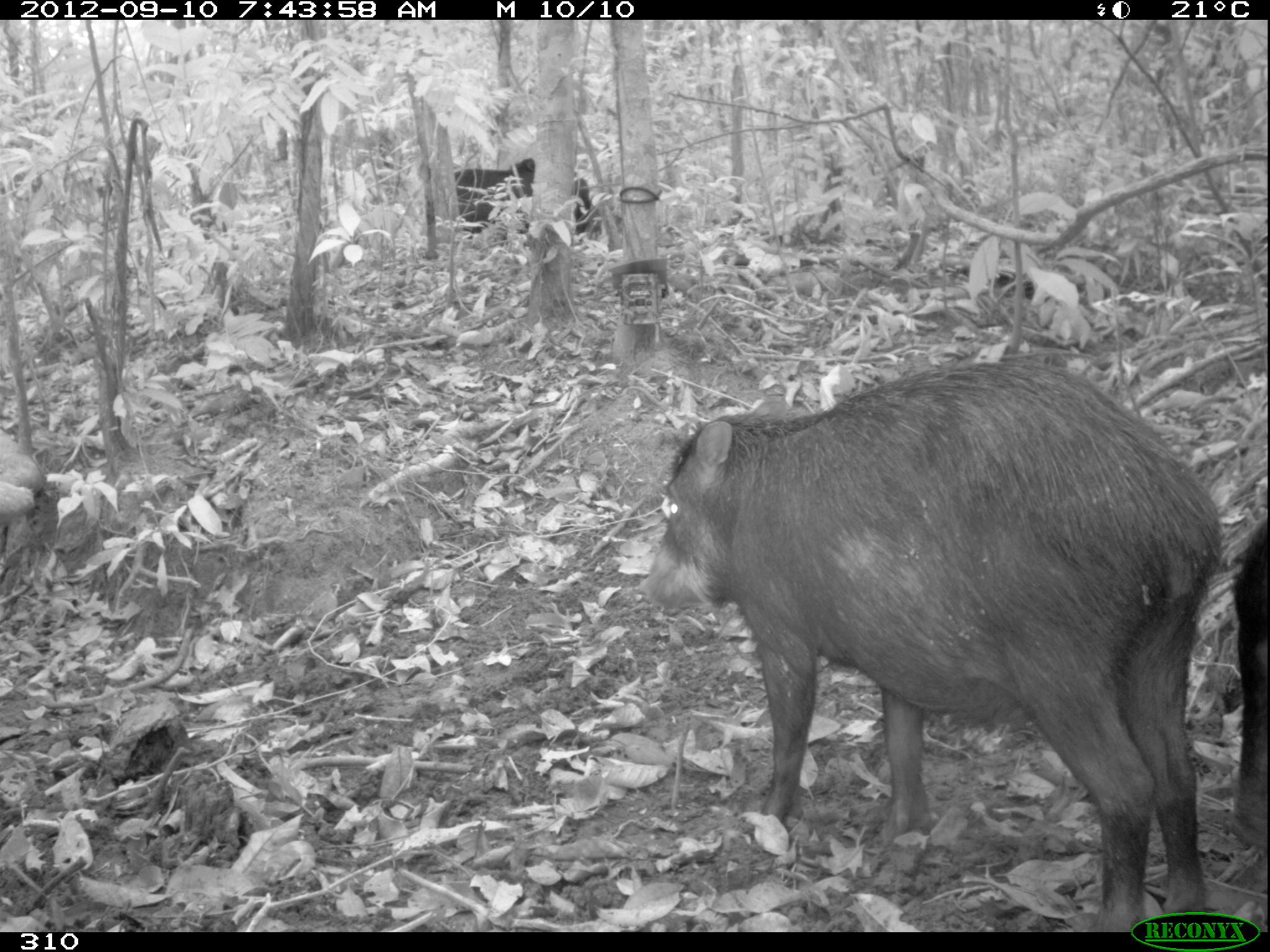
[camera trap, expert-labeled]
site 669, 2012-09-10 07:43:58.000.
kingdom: Animalia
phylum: Chordata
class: Mammalia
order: Artiodactyla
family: Tayassuidae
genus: Tayassu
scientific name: Tayassu pecari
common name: white-lipped peccary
Tayassu pecari (white-lipped peccary).